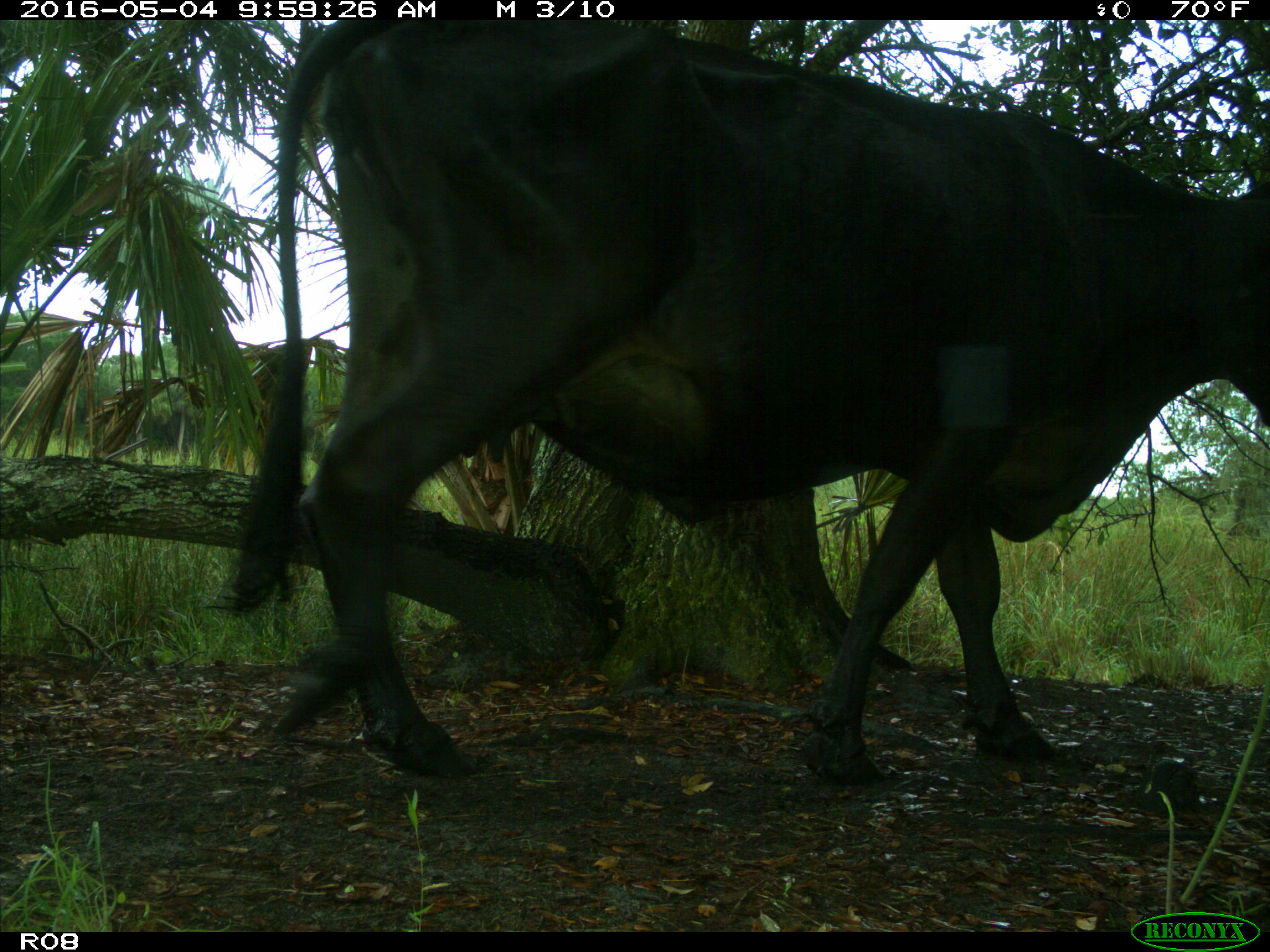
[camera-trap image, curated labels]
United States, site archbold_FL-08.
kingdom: Animalia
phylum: Chordata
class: Mammalia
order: Artiodactyla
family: Bovidae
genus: Bos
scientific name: Bos taurus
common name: domestic cow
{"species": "Bos taurus (domestic cow)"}